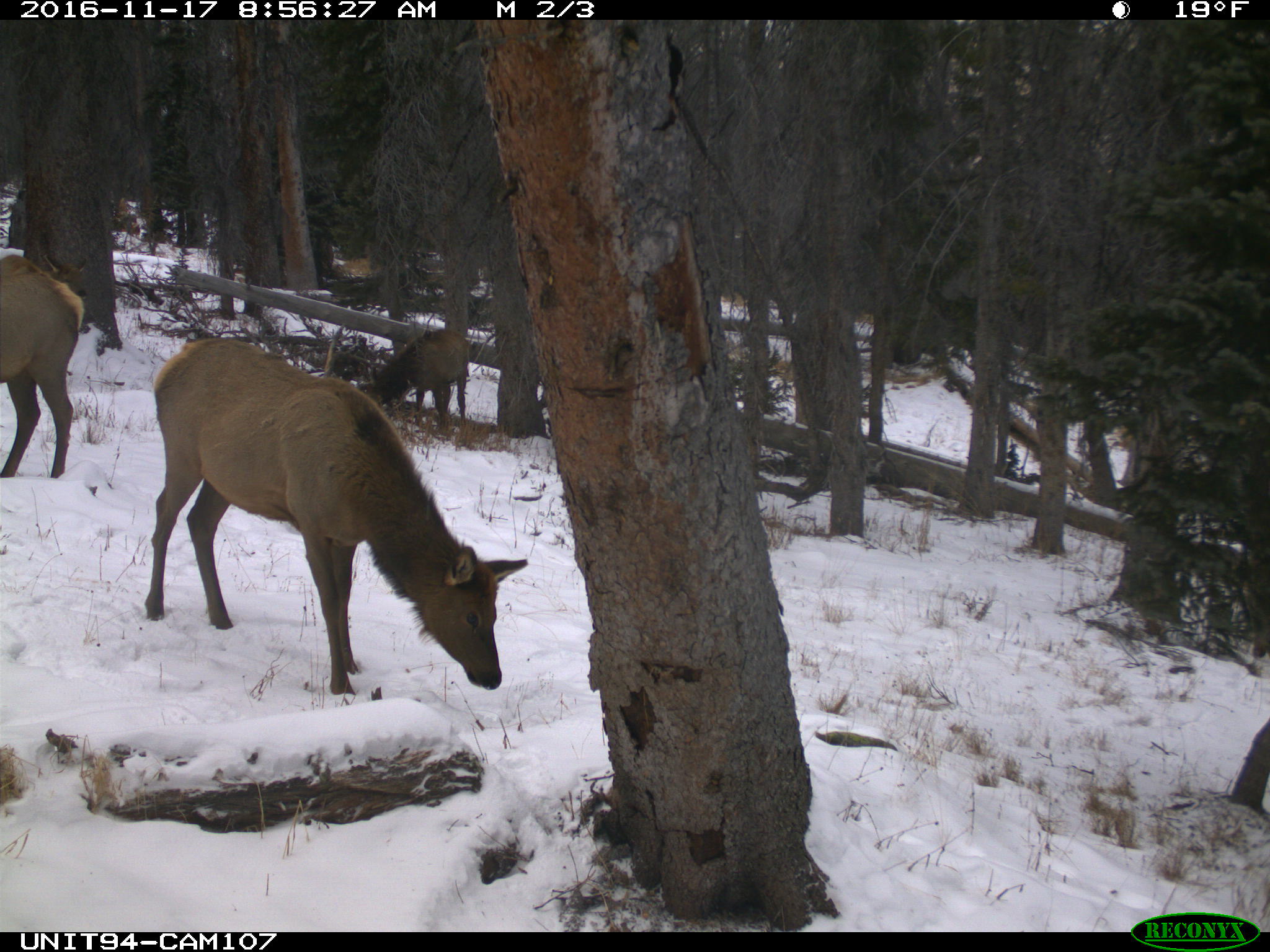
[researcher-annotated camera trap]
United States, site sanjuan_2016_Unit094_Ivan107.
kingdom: Animalia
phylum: Chordata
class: Mammalia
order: Artiodactyla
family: Cervidae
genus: Cervus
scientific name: Cervus elaphus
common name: red deer